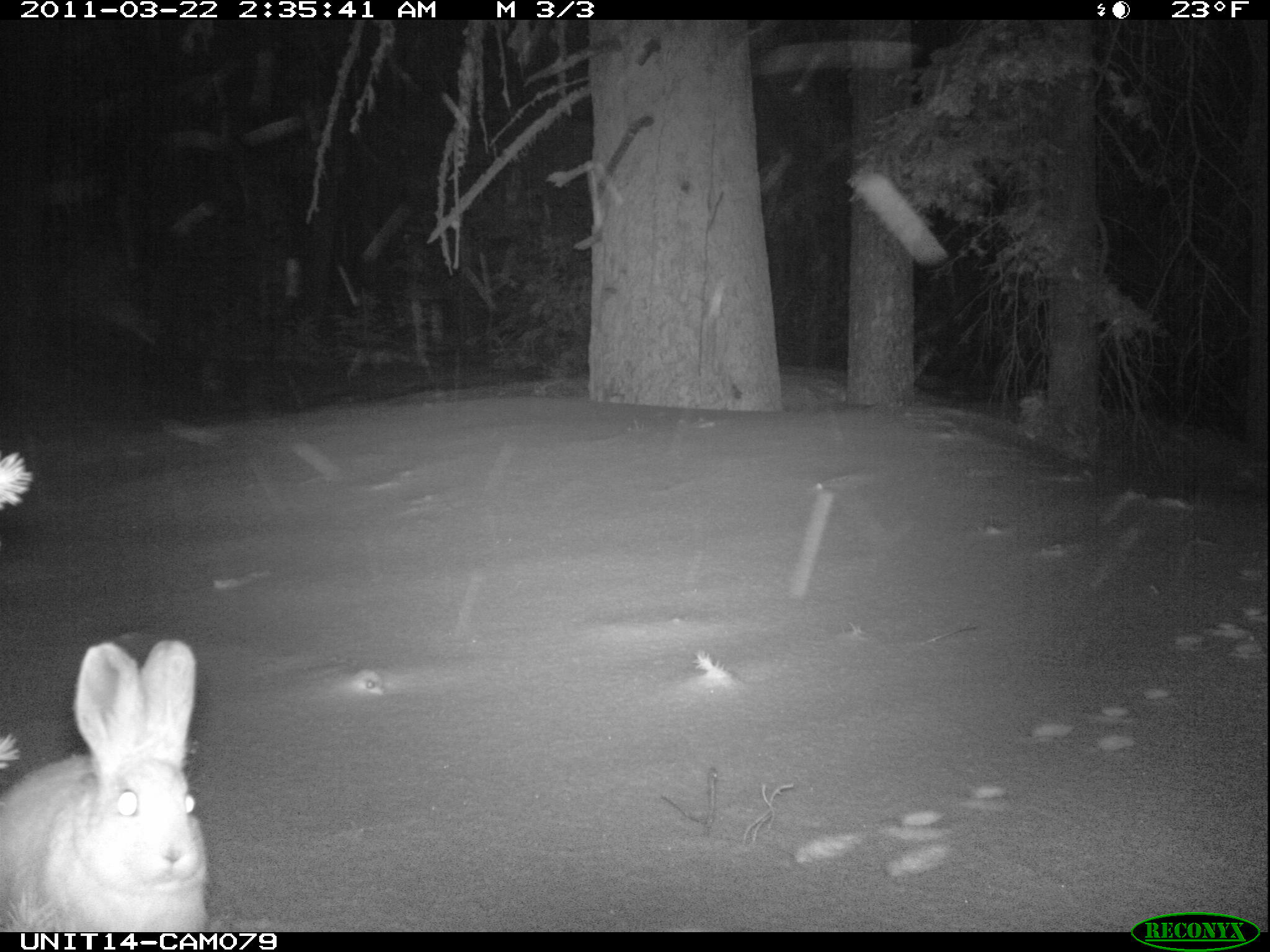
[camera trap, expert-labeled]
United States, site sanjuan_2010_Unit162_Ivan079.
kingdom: Animalia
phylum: Chordata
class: Mammalia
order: Lagomorpha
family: Leporidae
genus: Lepus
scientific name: Lepus americanus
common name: snowshoe hare